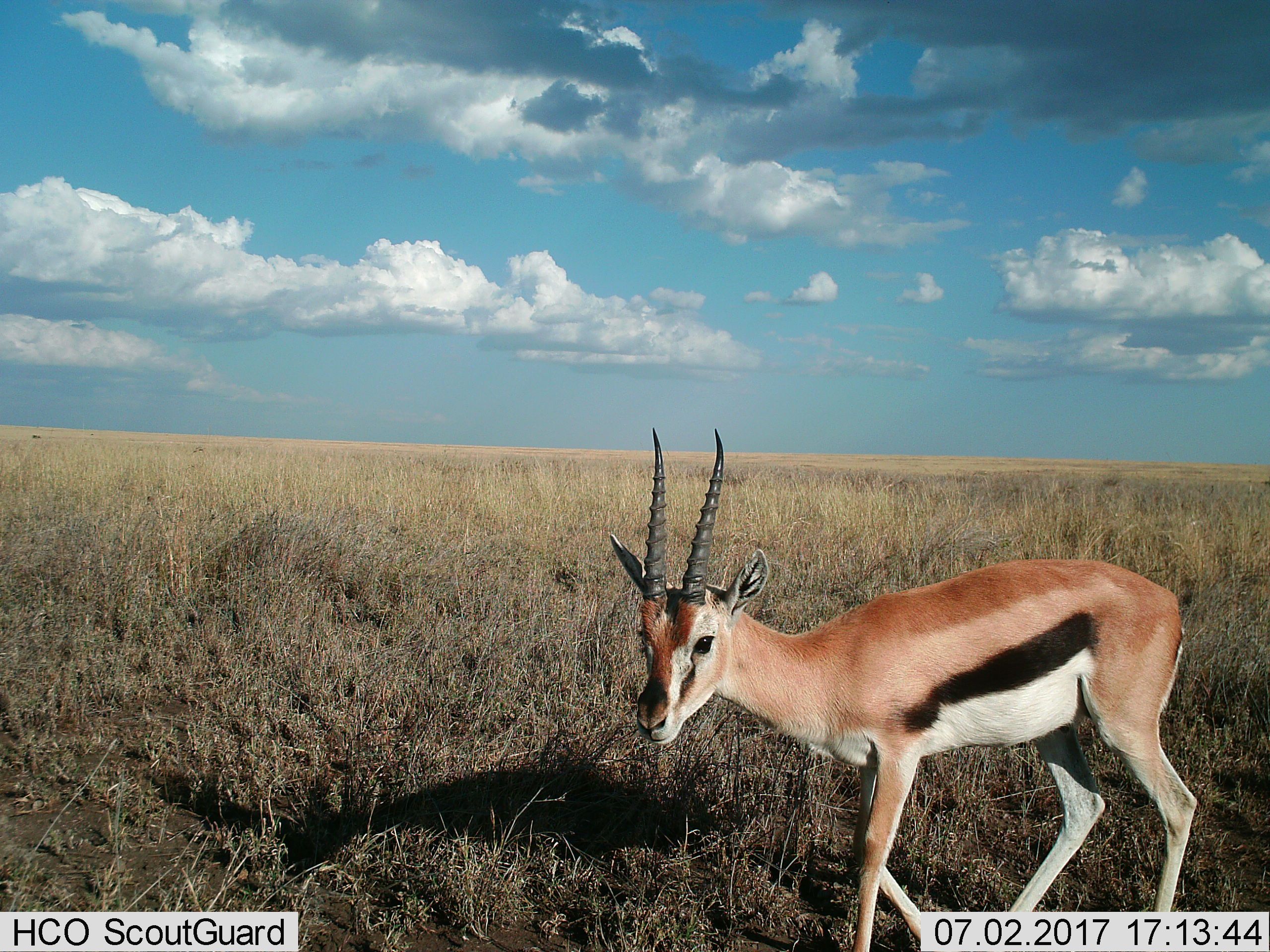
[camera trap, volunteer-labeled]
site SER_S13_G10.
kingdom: Animalia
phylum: Chordata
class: Mammalia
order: Artiodactyla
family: Bovidae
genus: Eudorcas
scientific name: Eudorcas thomsonii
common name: thomson's gazelle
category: gazellethomsons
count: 1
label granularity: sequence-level